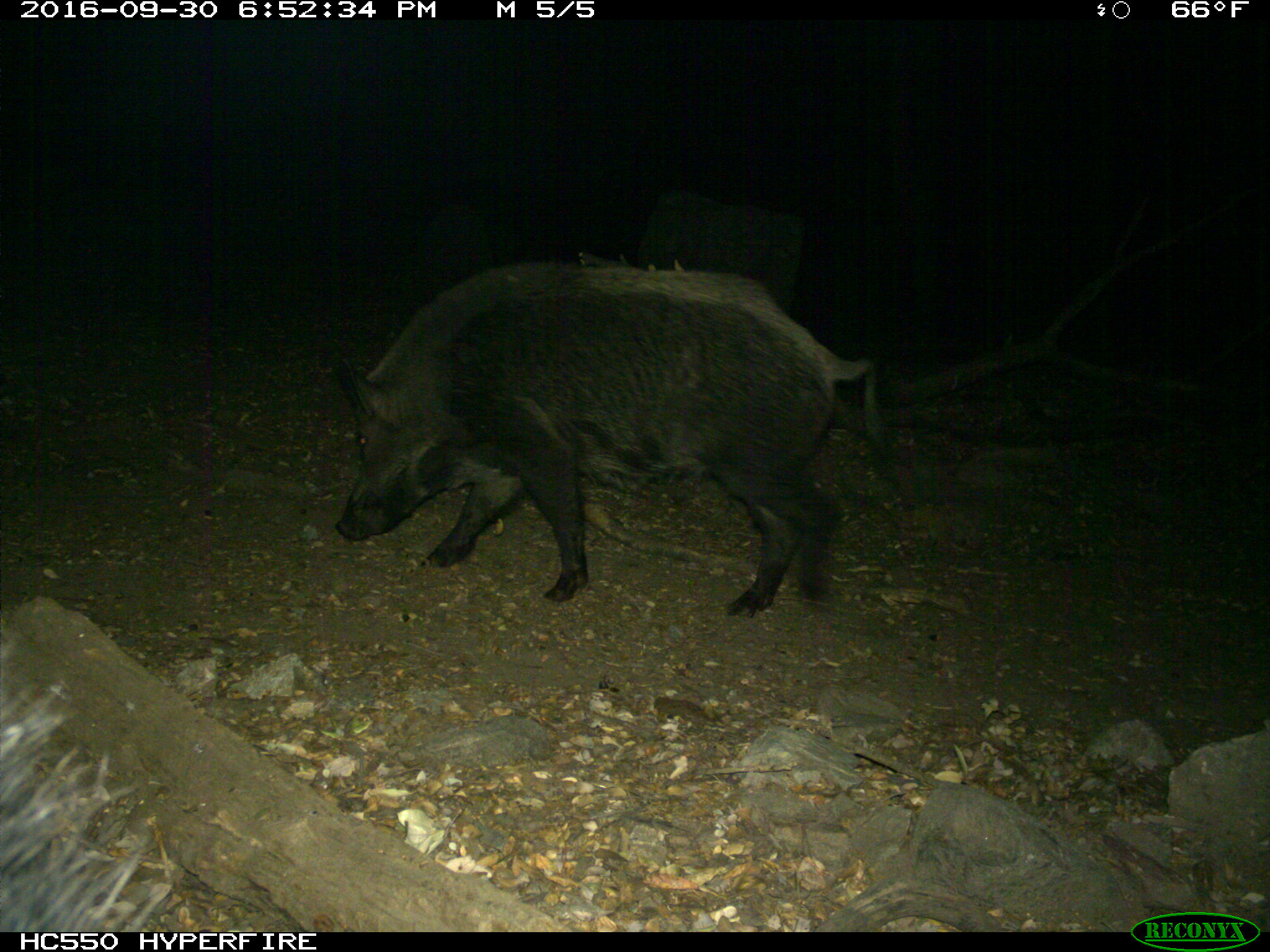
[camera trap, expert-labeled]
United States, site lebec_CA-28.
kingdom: Animalia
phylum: Chordata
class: Mammalia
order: Artiodactyla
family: Suidae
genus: Sus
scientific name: Sus scrofa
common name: wild boar